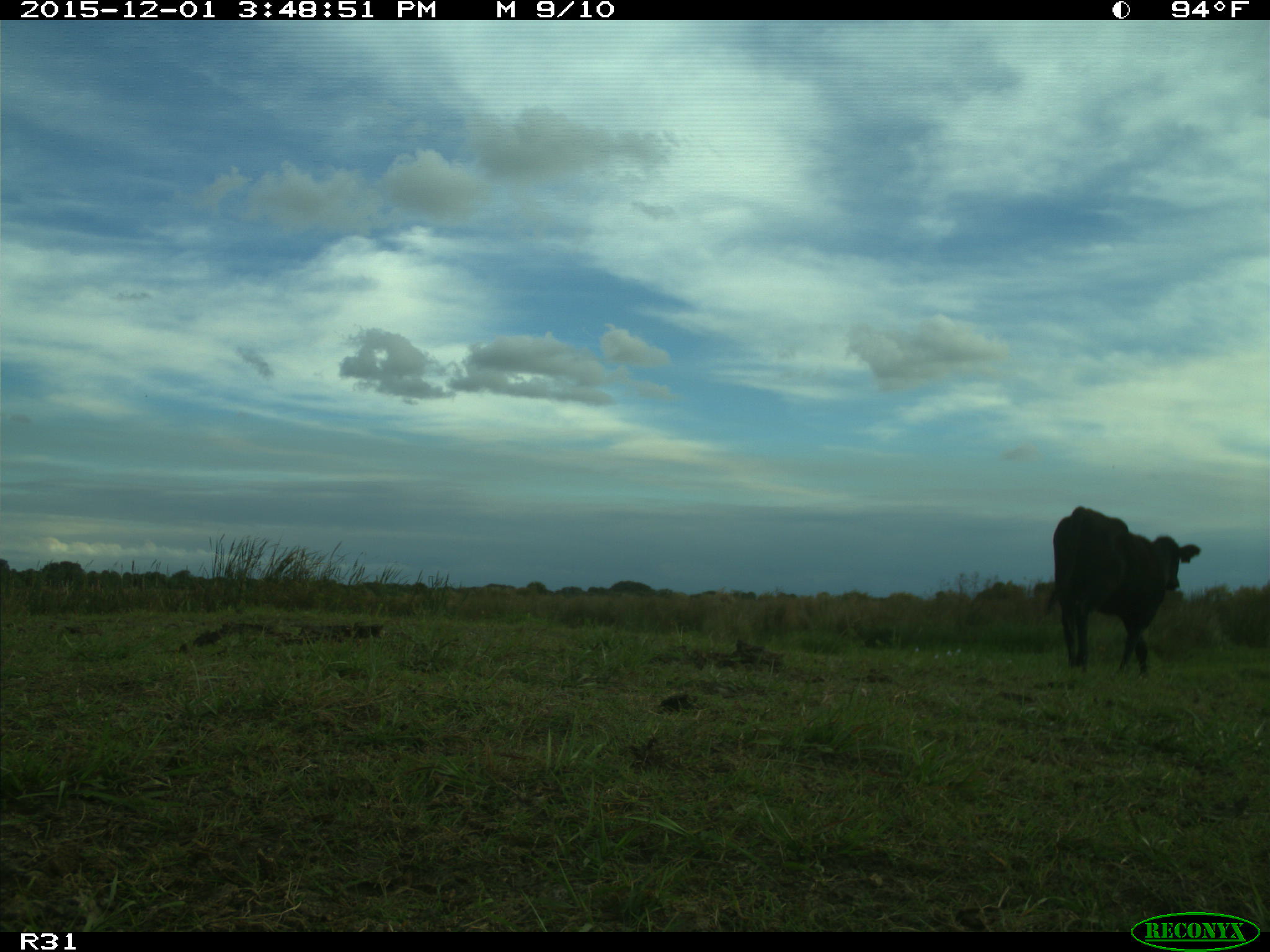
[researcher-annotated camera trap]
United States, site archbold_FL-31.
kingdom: Animalia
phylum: Chordata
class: Mammalia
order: Artiodactyla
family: Bovidae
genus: Bos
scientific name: Bos taurus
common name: domestic cow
Bos taurus (domestic cow).